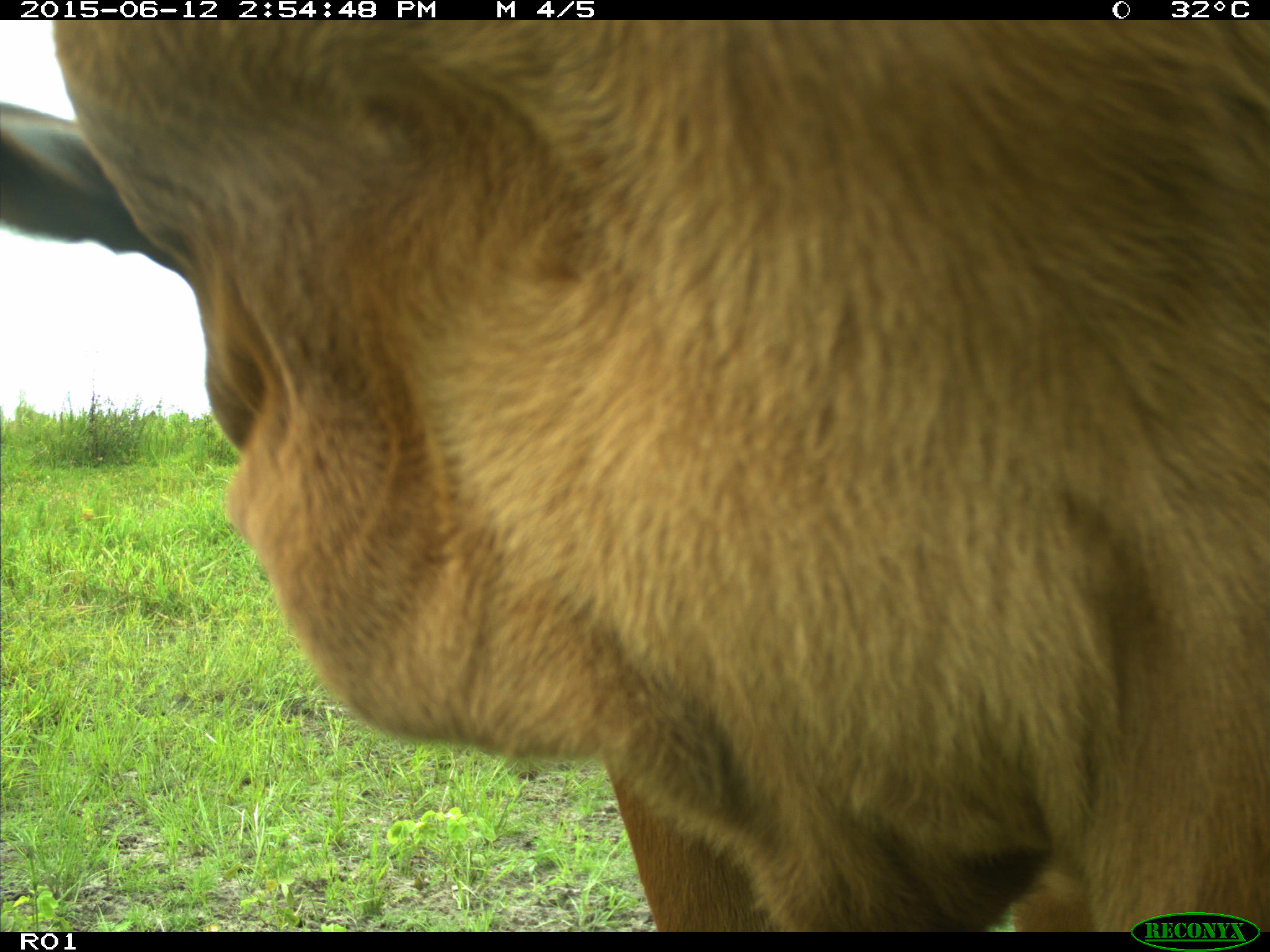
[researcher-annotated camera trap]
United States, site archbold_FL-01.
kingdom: Animalia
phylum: Chordata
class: Mammalia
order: Artiodactyla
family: Bovidae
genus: Bos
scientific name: Bos taurus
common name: domestic cow